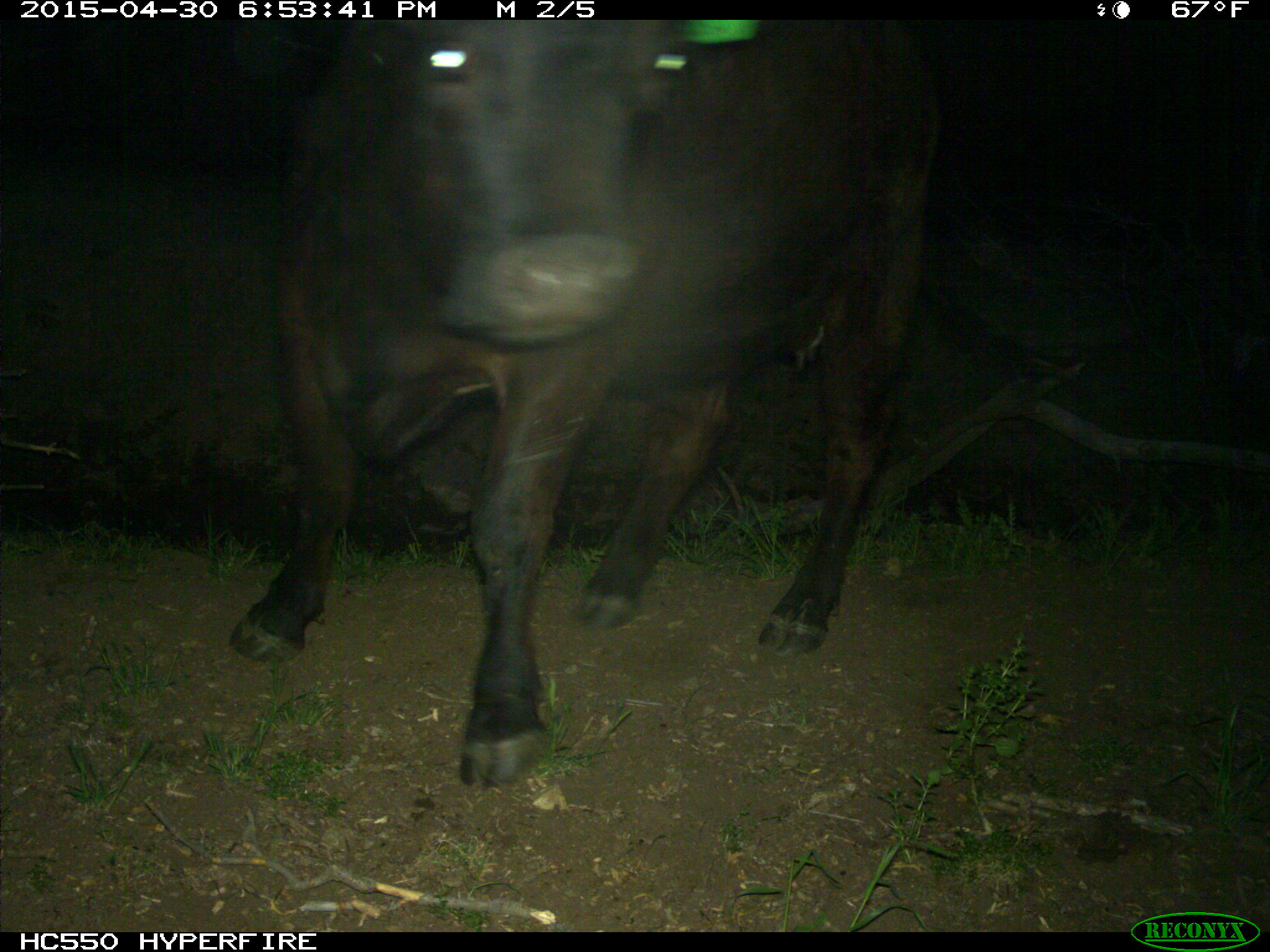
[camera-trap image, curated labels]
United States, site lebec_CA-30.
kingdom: Animalia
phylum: Chordata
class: Mammalia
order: Artiodactyla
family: Bovidae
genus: Bos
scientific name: Bos taurus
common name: domestic cow